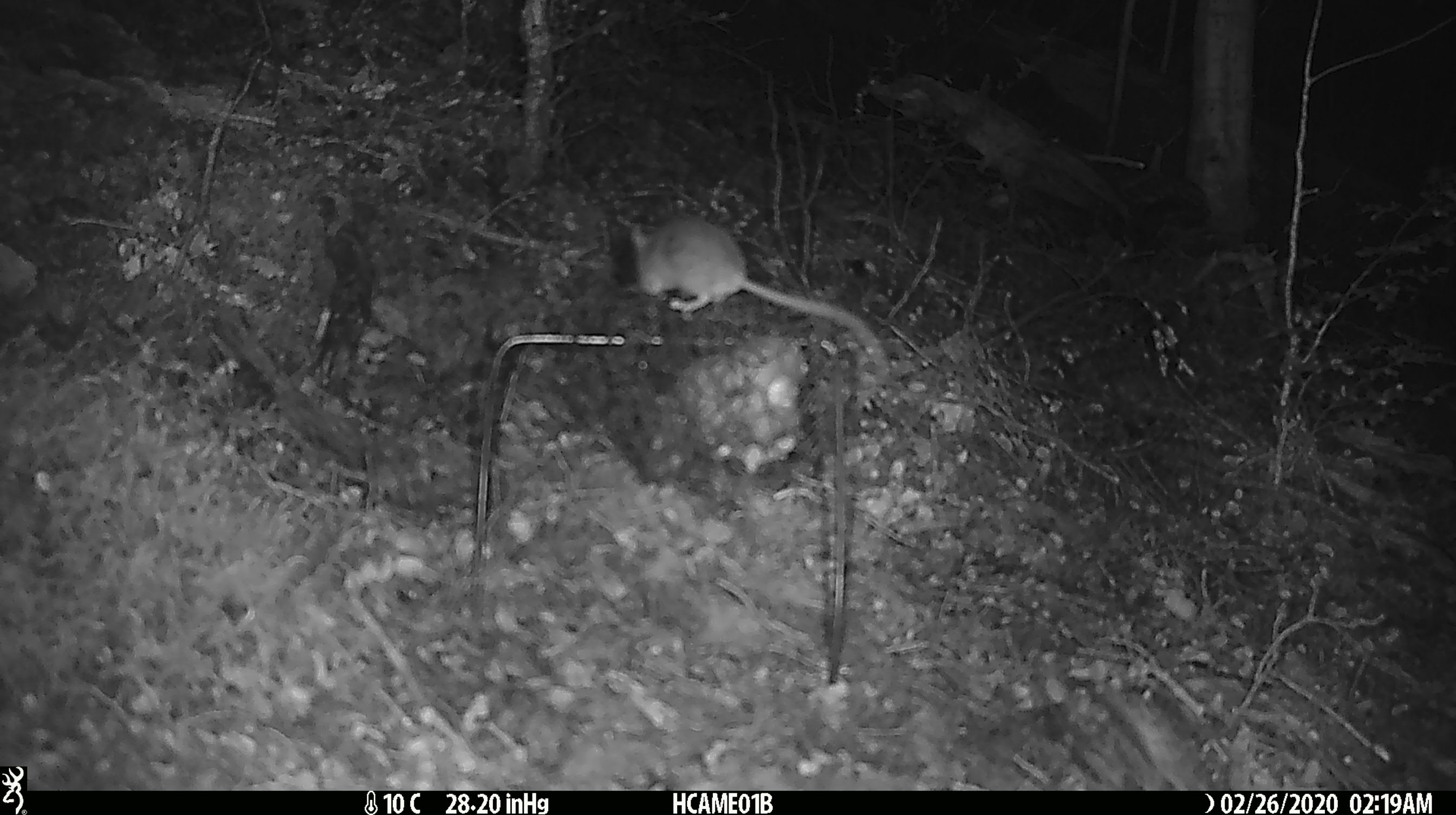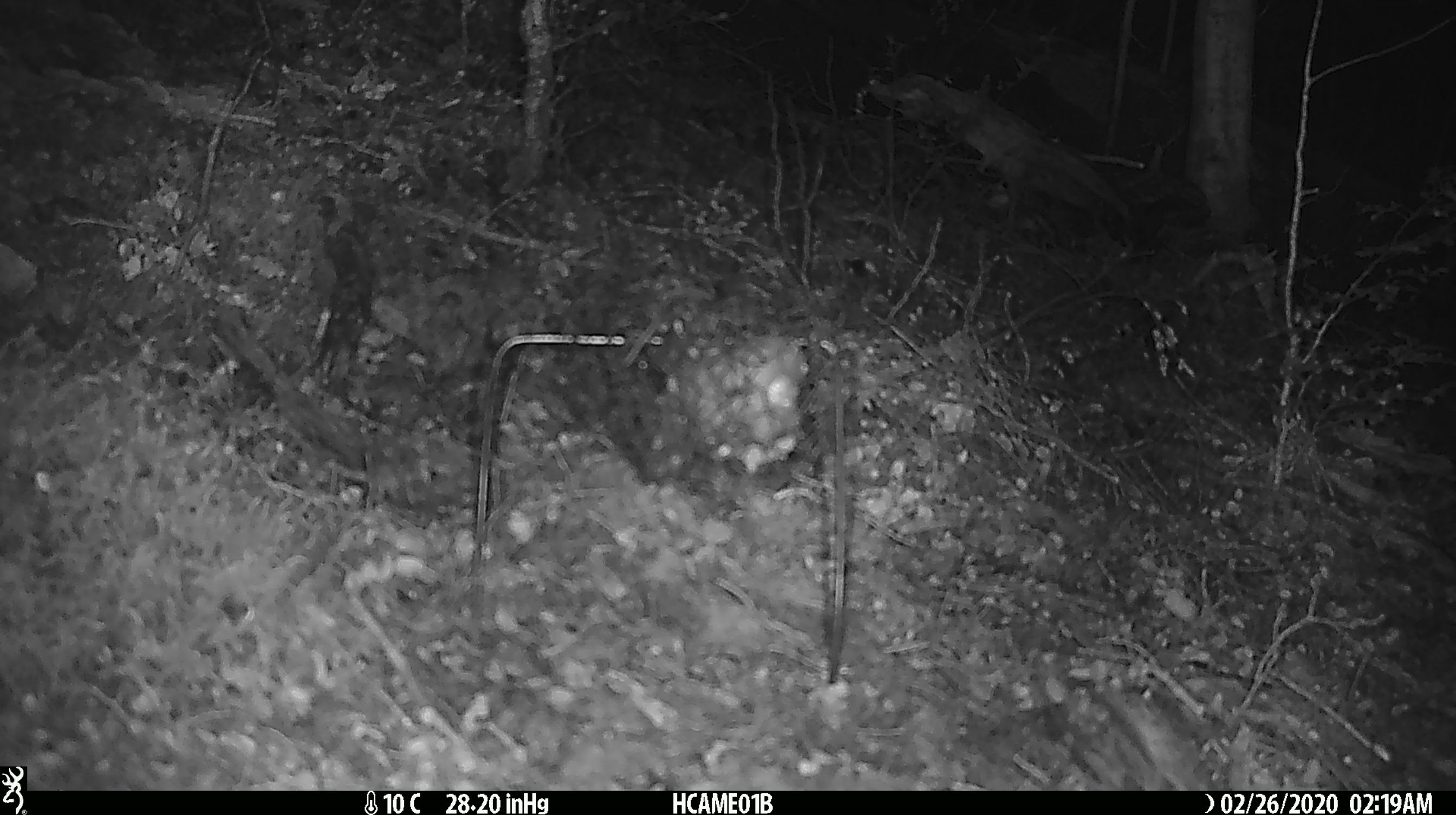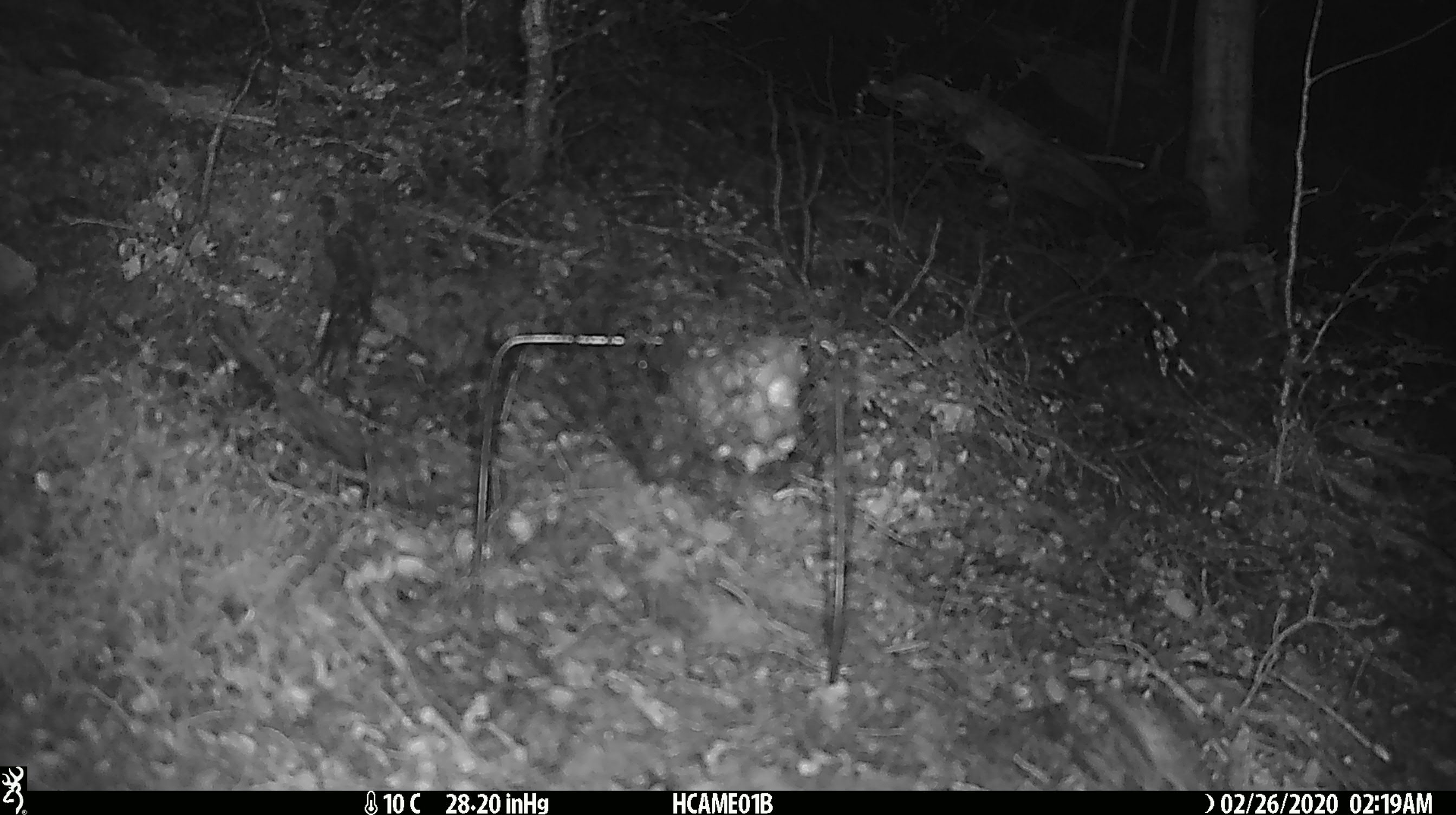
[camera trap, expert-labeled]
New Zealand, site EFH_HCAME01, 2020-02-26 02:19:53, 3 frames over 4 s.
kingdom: Animalia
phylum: Chordata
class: Mammalia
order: Rodentia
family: Muridae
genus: Mus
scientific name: Mus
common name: mouse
Mouse (Mus).